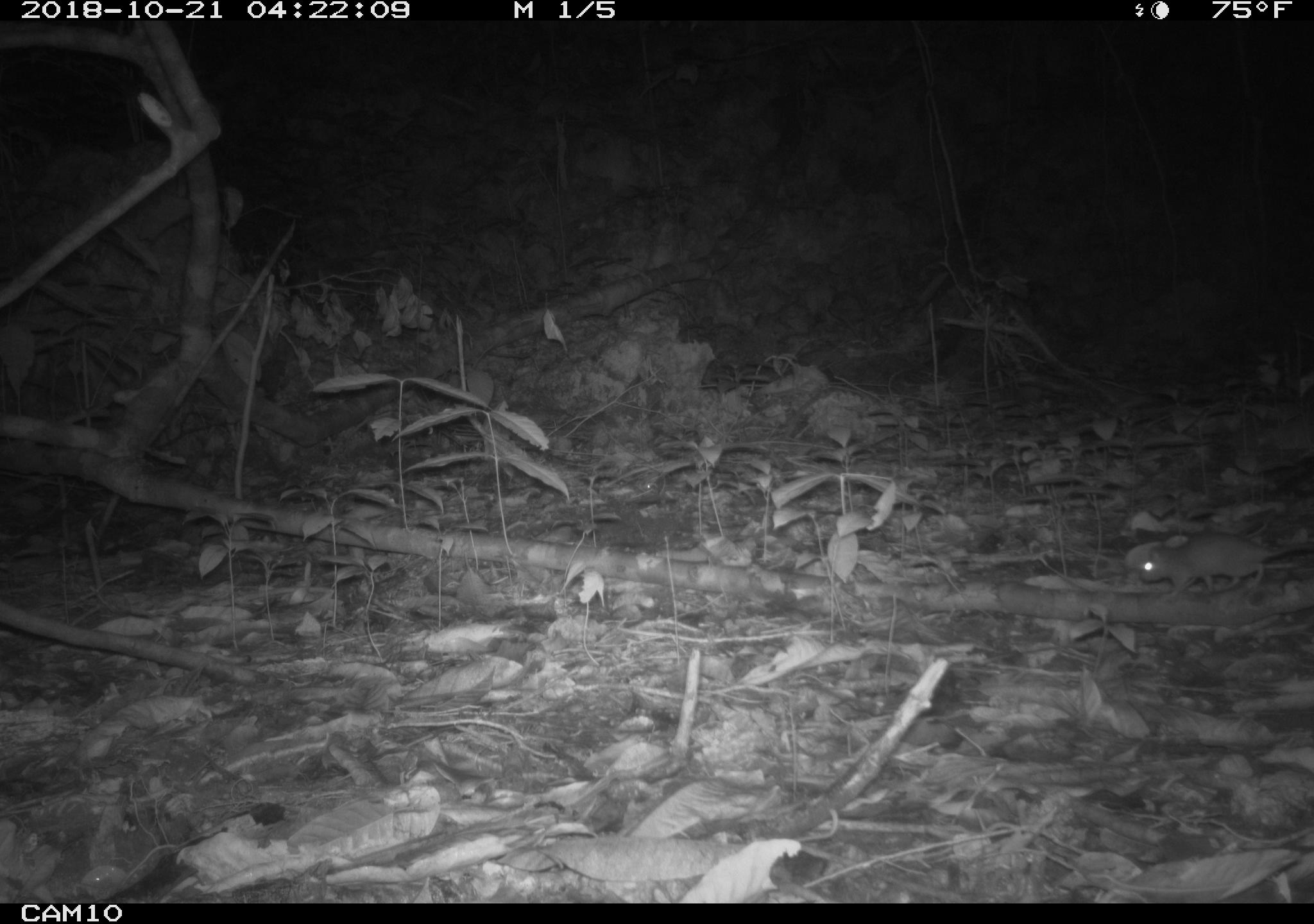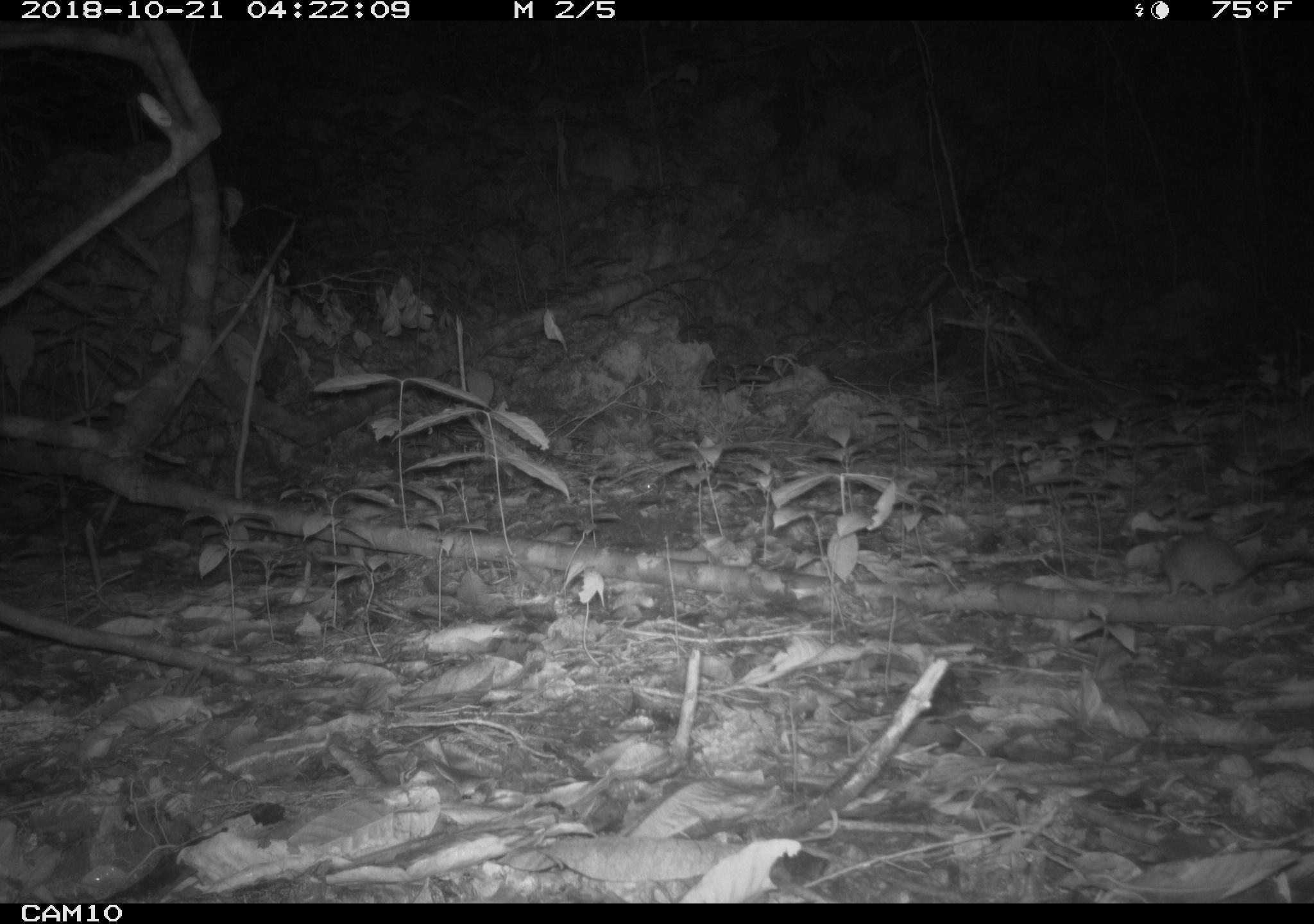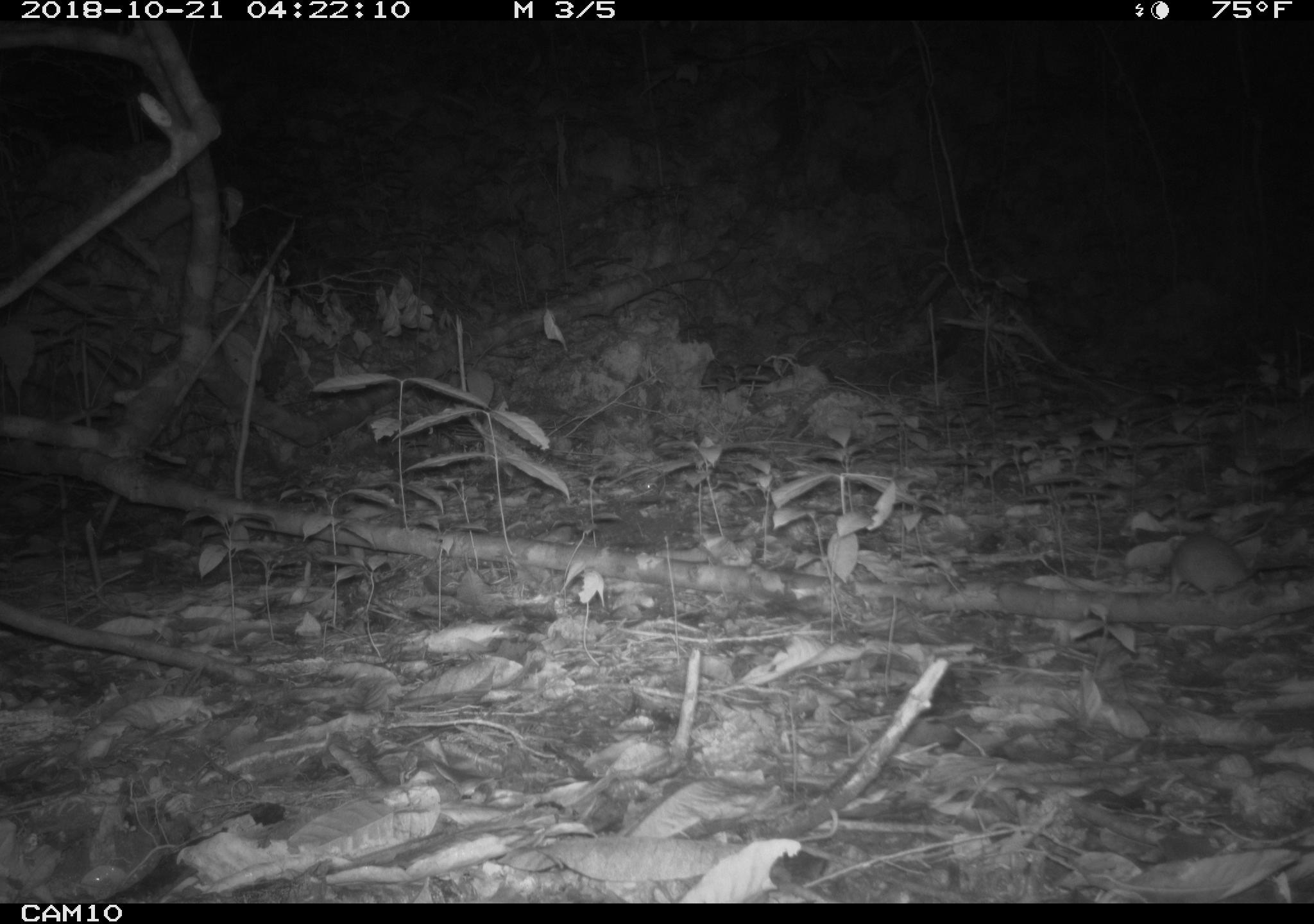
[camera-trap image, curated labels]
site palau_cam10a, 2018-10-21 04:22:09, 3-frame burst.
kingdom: Animalia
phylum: Chordata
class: Mammalia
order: Rodentia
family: Muridae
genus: Rattus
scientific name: Rattus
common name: rat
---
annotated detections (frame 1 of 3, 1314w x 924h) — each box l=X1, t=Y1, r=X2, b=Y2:
rat: l=1125, t=529, r=1314, b=597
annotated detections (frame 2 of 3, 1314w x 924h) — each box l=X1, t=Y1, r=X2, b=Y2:
rat: l=1150, t=529, r=1314, b=601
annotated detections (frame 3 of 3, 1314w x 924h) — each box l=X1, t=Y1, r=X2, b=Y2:
rat: l=1151, t=531, r=1311, b=599